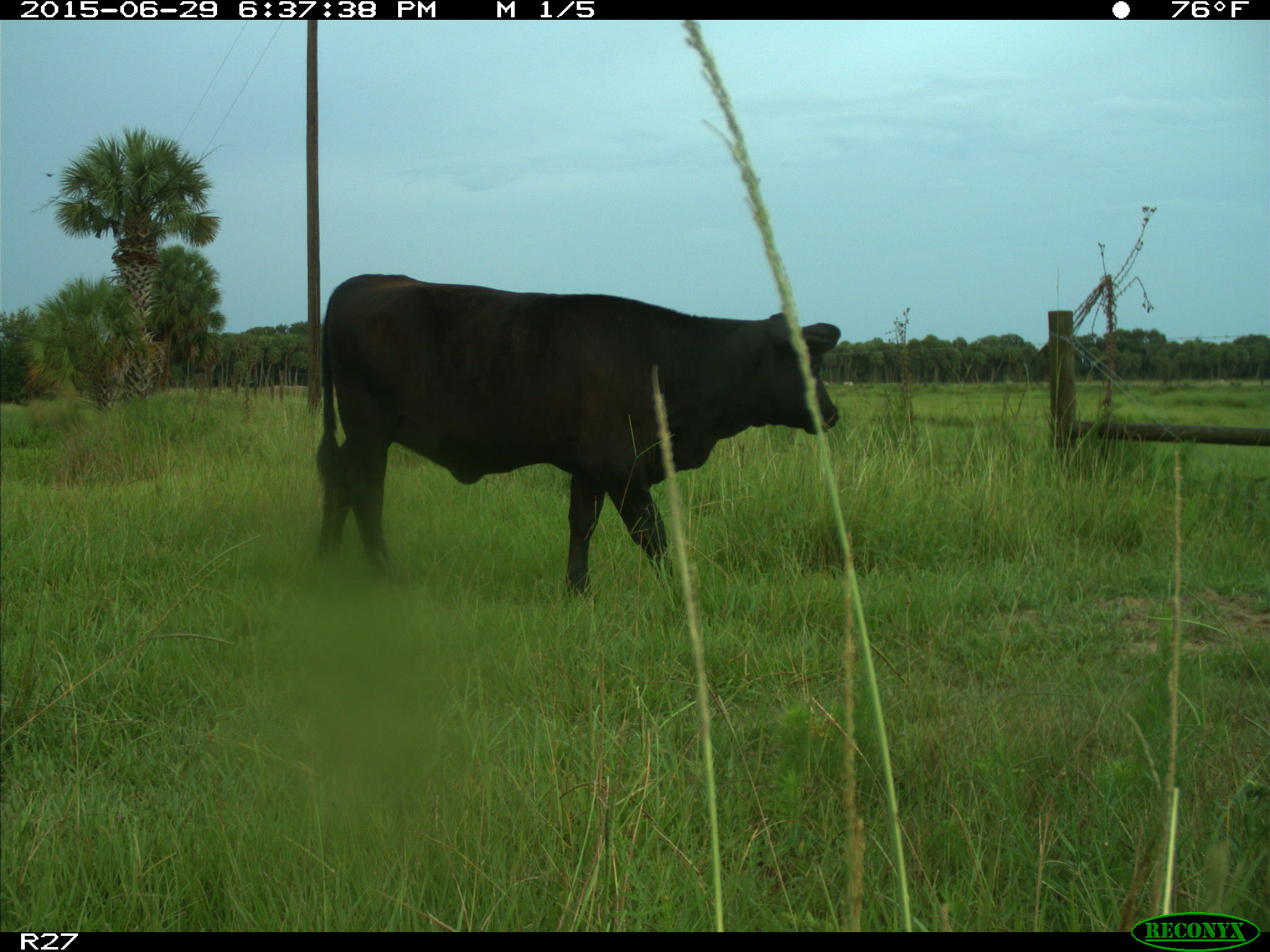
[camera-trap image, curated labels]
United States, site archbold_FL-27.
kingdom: Animalia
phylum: Chordata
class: Mammalia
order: Artiodactyla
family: Bovidae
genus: Bos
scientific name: Bos taurus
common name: domestic cow